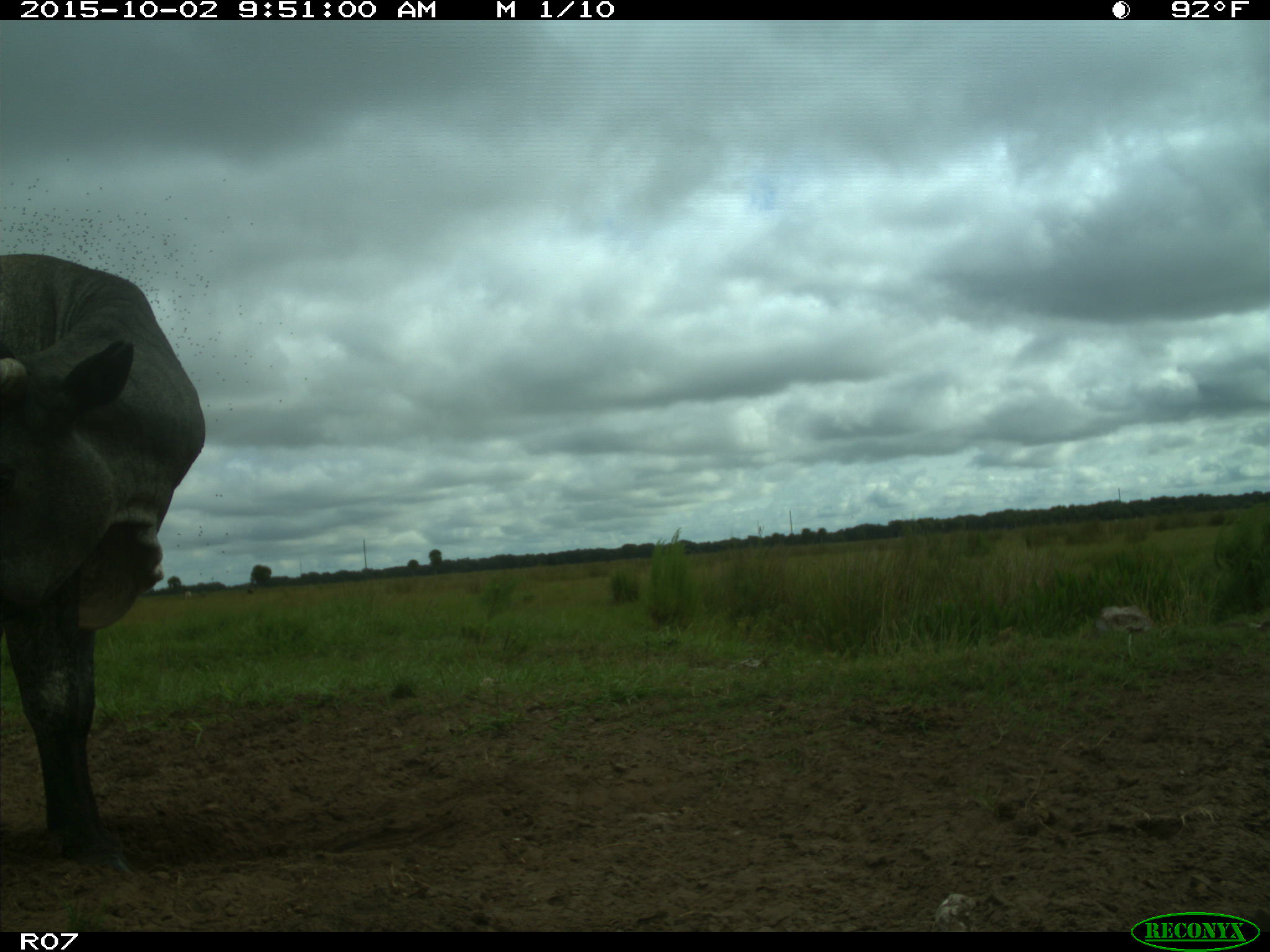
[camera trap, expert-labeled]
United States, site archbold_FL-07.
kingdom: Animalia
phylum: Chordata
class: Mammalia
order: Artiodactyla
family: Bovidae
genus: Bos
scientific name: Bos taurus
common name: domestic cow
Bos taurus (domestic cow).